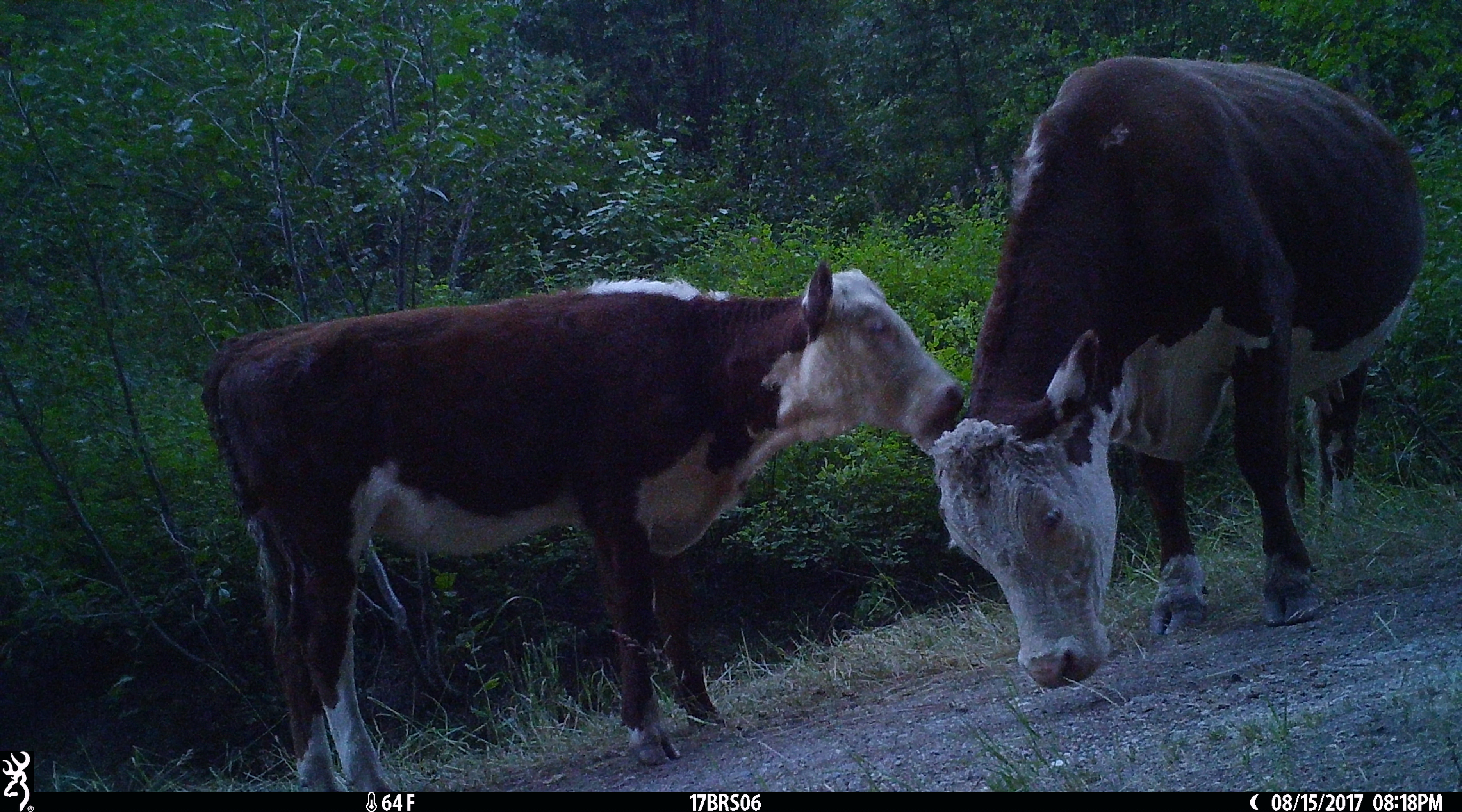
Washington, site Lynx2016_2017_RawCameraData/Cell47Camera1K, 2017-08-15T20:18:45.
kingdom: Animalia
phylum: Chordata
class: Mammalia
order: Artiodactyla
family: Bovidae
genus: Bos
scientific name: Bos taurus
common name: domestic cattle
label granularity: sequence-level